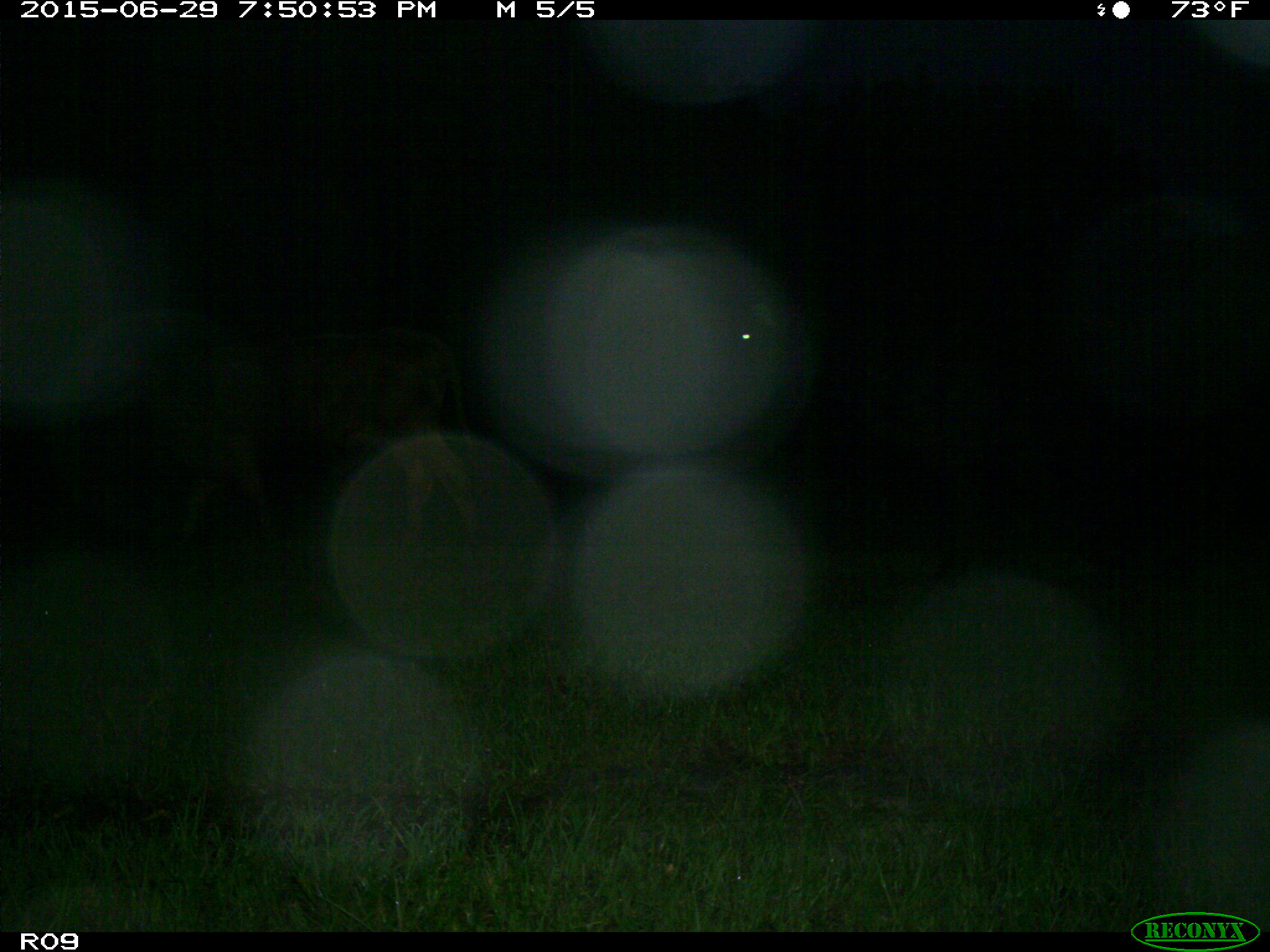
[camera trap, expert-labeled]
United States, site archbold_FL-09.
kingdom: Animalia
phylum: Chordata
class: Mammalia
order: Artiodactyla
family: Bovidae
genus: Bos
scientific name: Bos taurus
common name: domestic cow